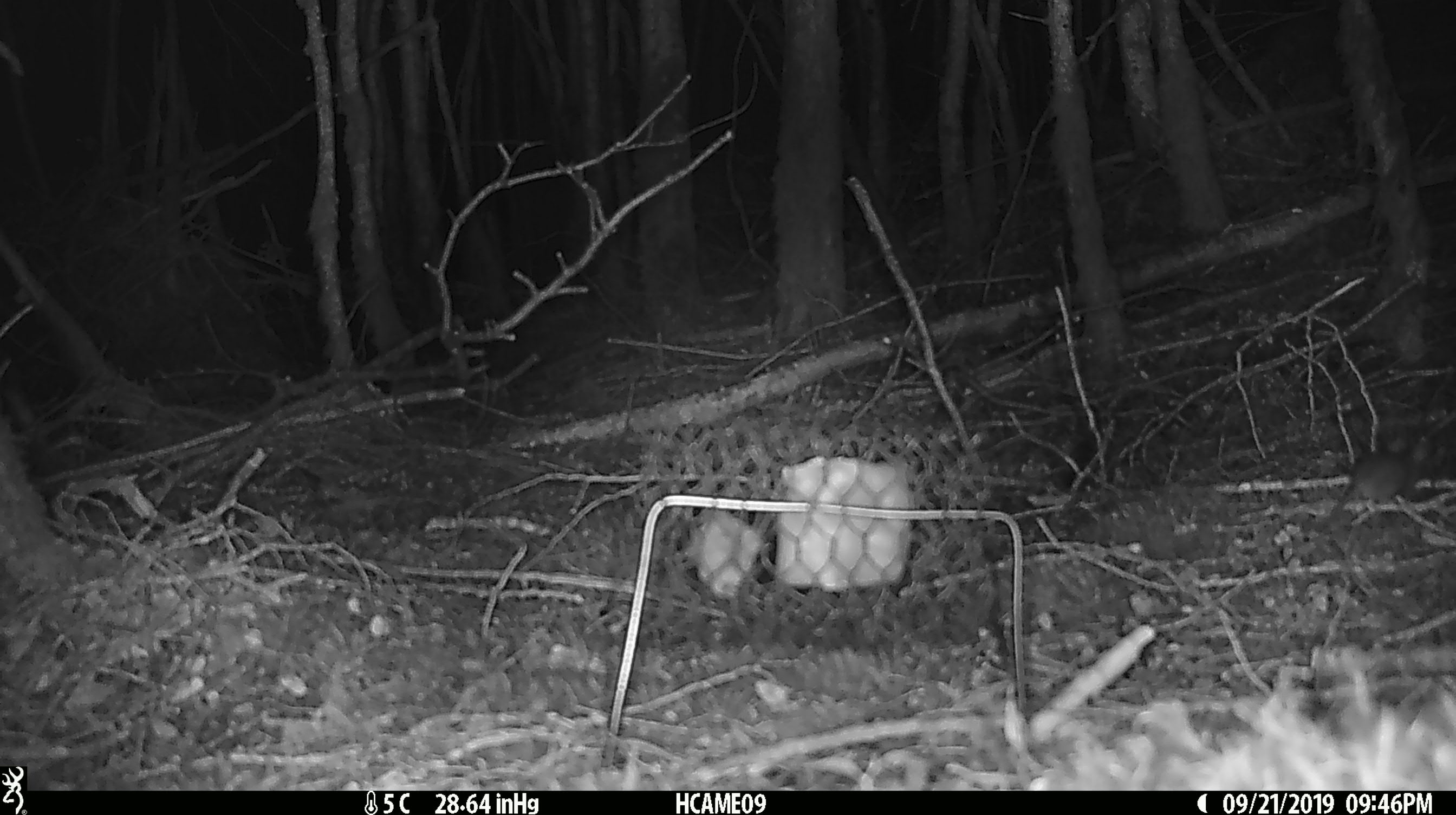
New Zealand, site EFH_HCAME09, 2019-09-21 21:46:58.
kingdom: Animalia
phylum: Chordata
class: Mammalia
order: Rodentia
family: Muridae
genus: Mus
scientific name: Mus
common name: mouse